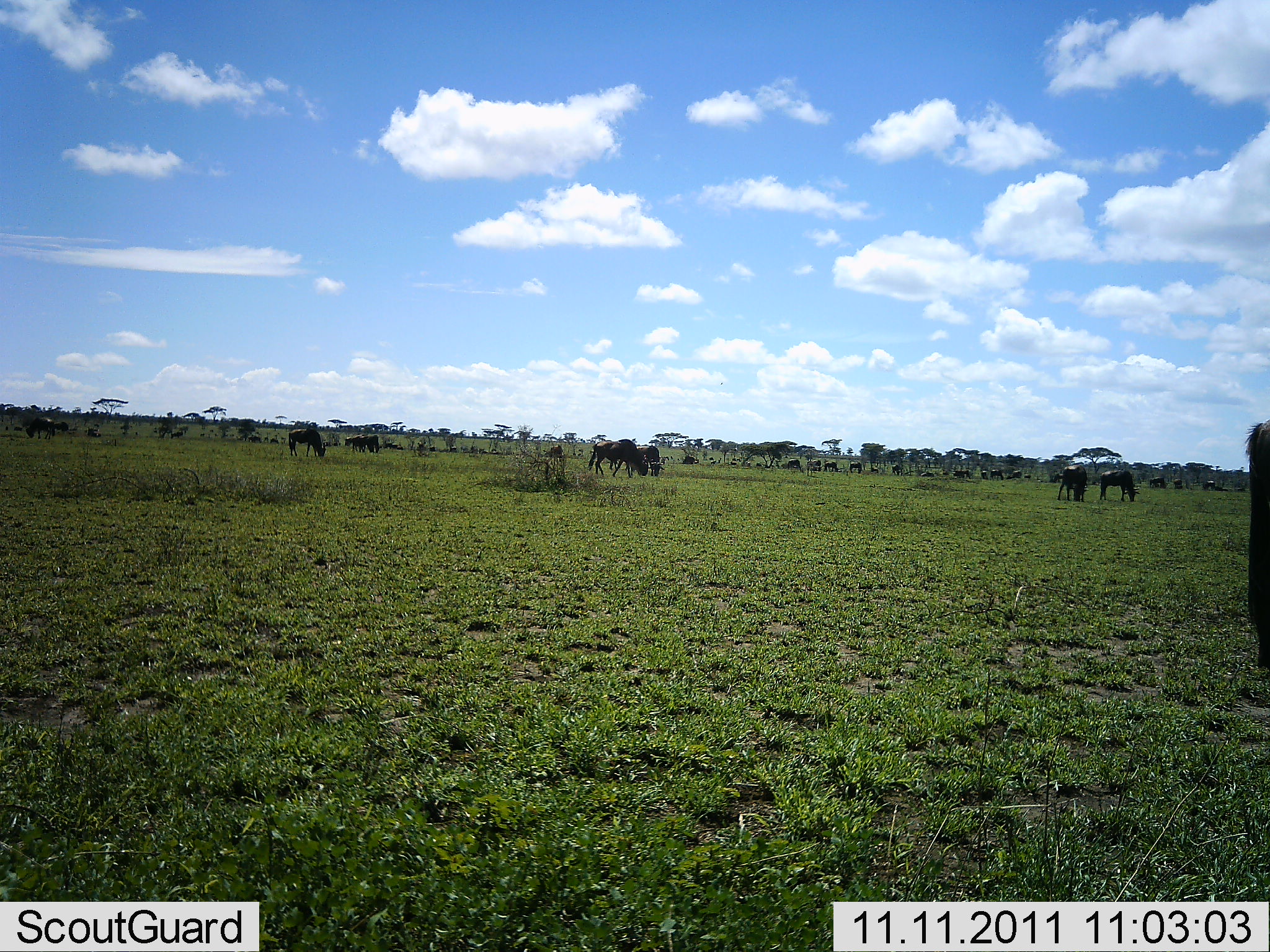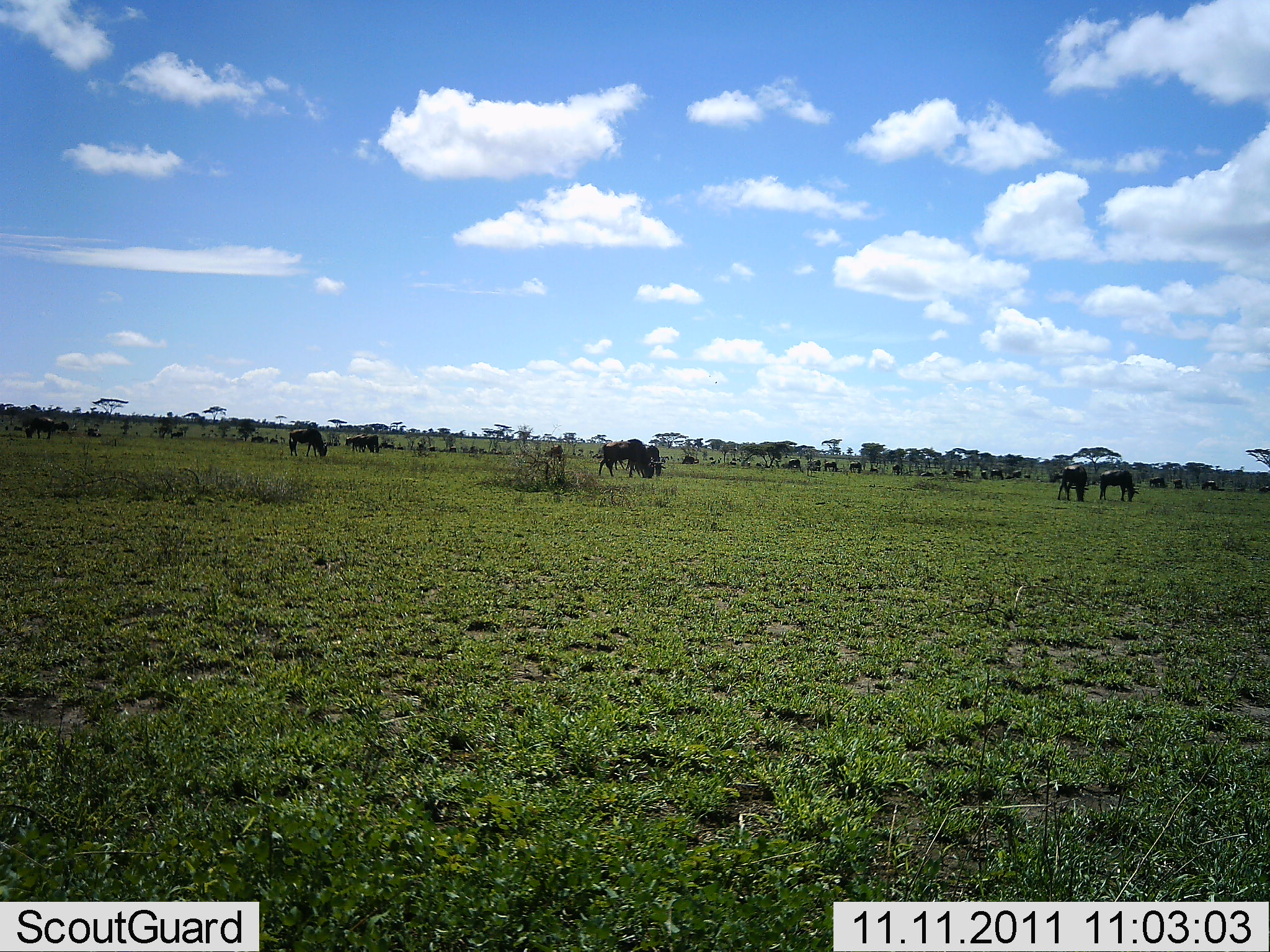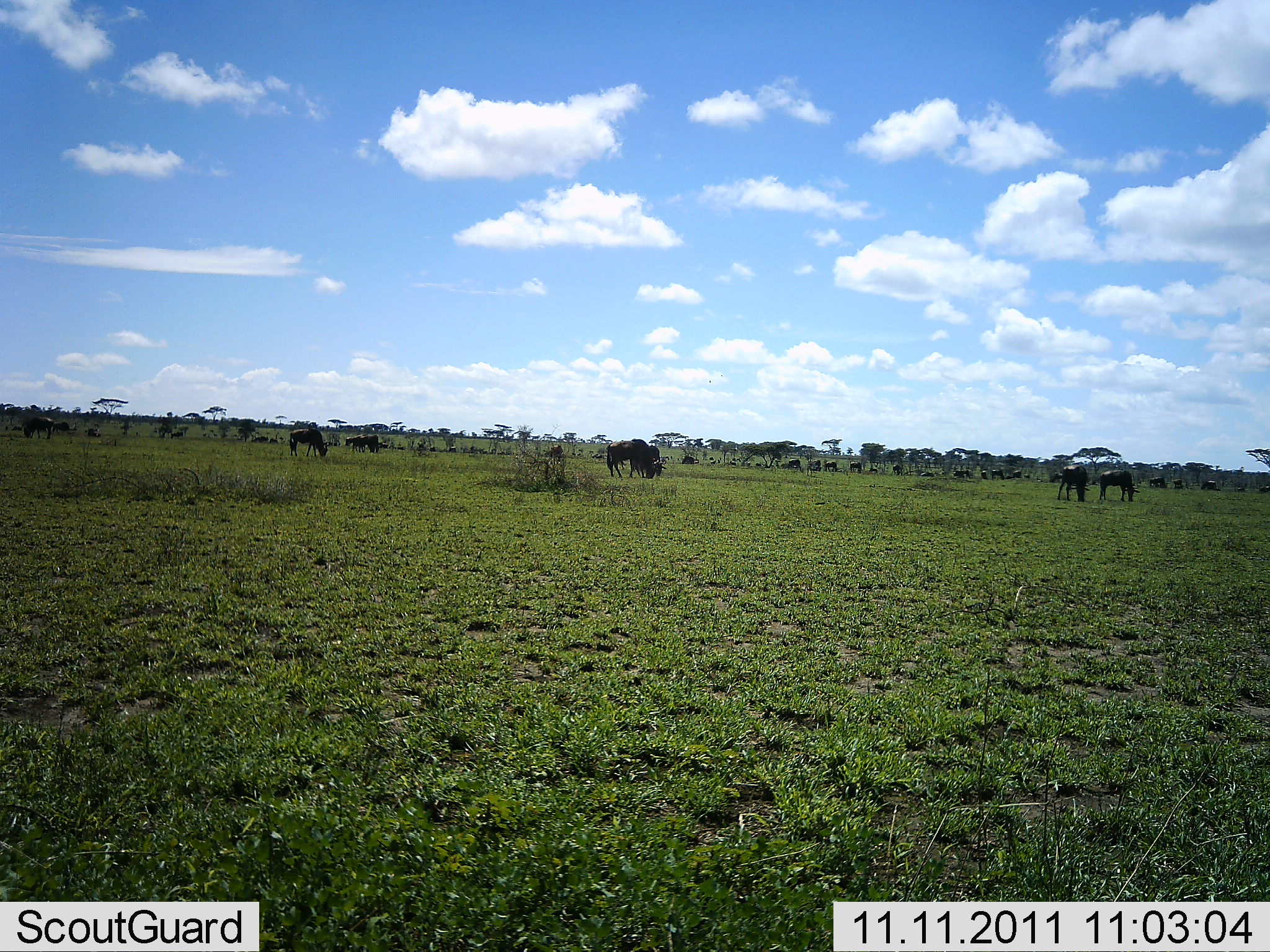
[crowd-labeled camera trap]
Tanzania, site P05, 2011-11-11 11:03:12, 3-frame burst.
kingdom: Animalia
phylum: Chordata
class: Mammalia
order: Artiodactyla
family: Bovidae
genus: Connochaetes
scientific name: Connochaetes taurinus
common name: blue wildebeest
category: wildebeest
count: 11-50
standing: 60%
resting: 0%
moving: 30%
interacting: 0%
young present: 0%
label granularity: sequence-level